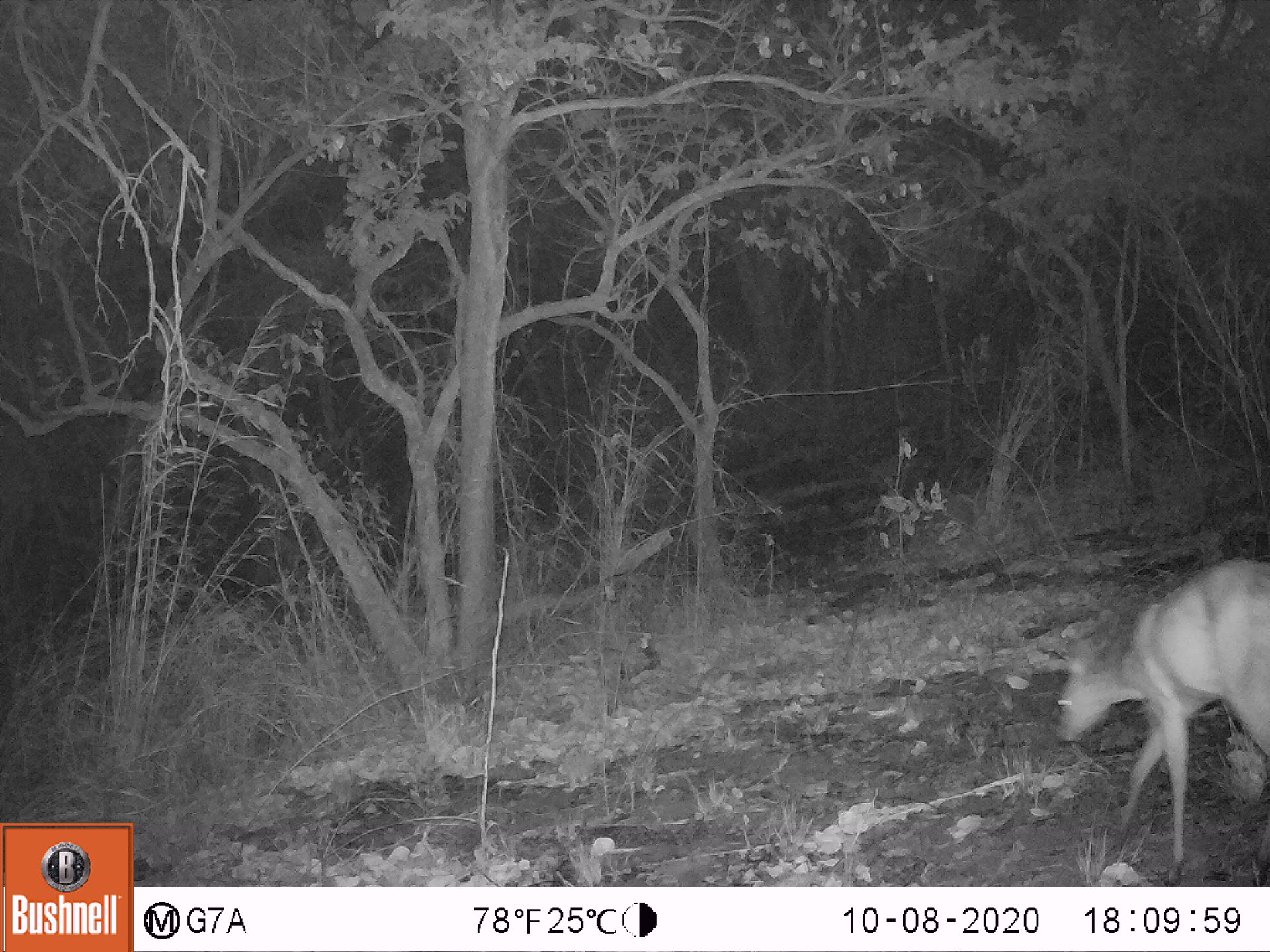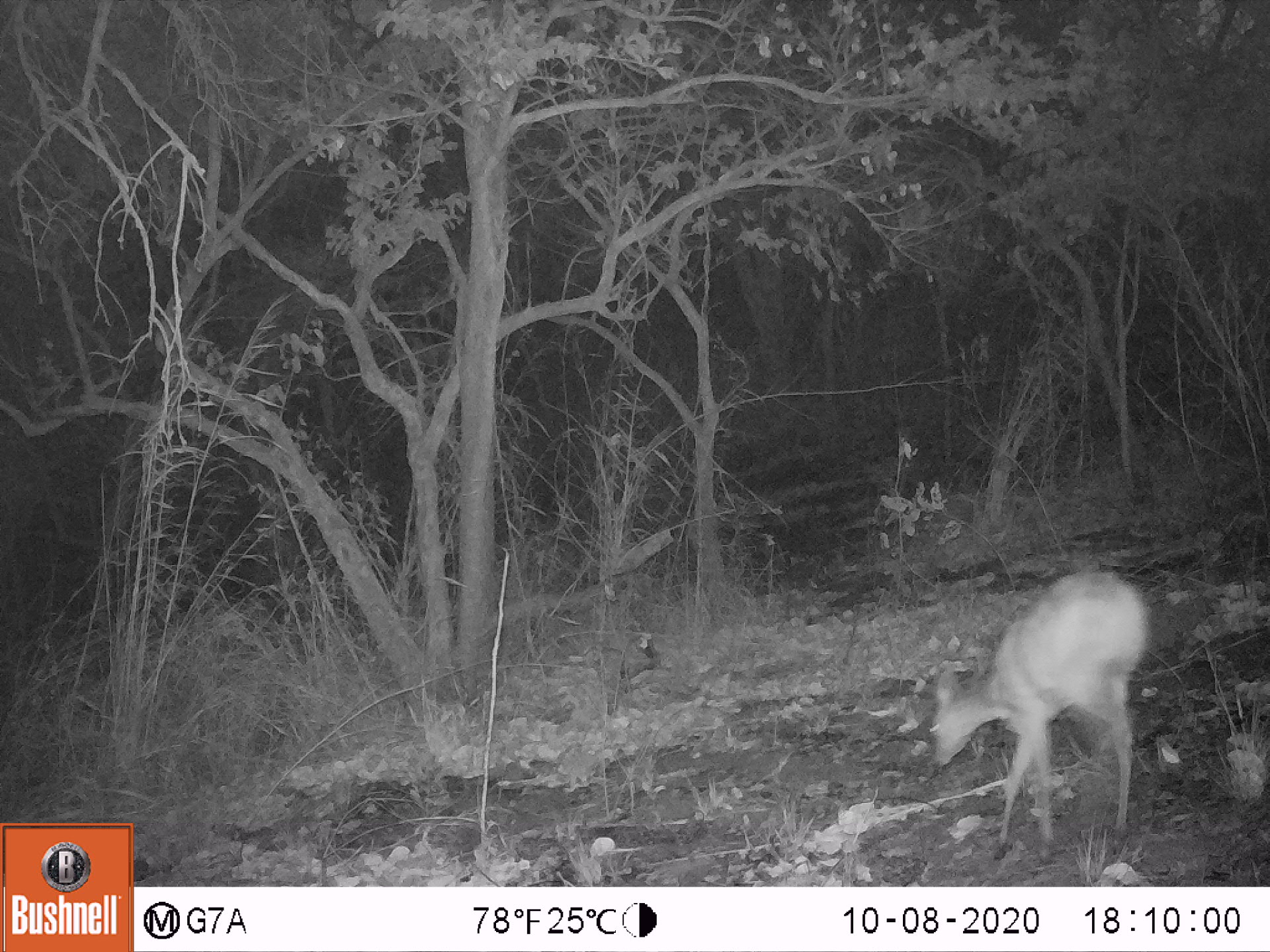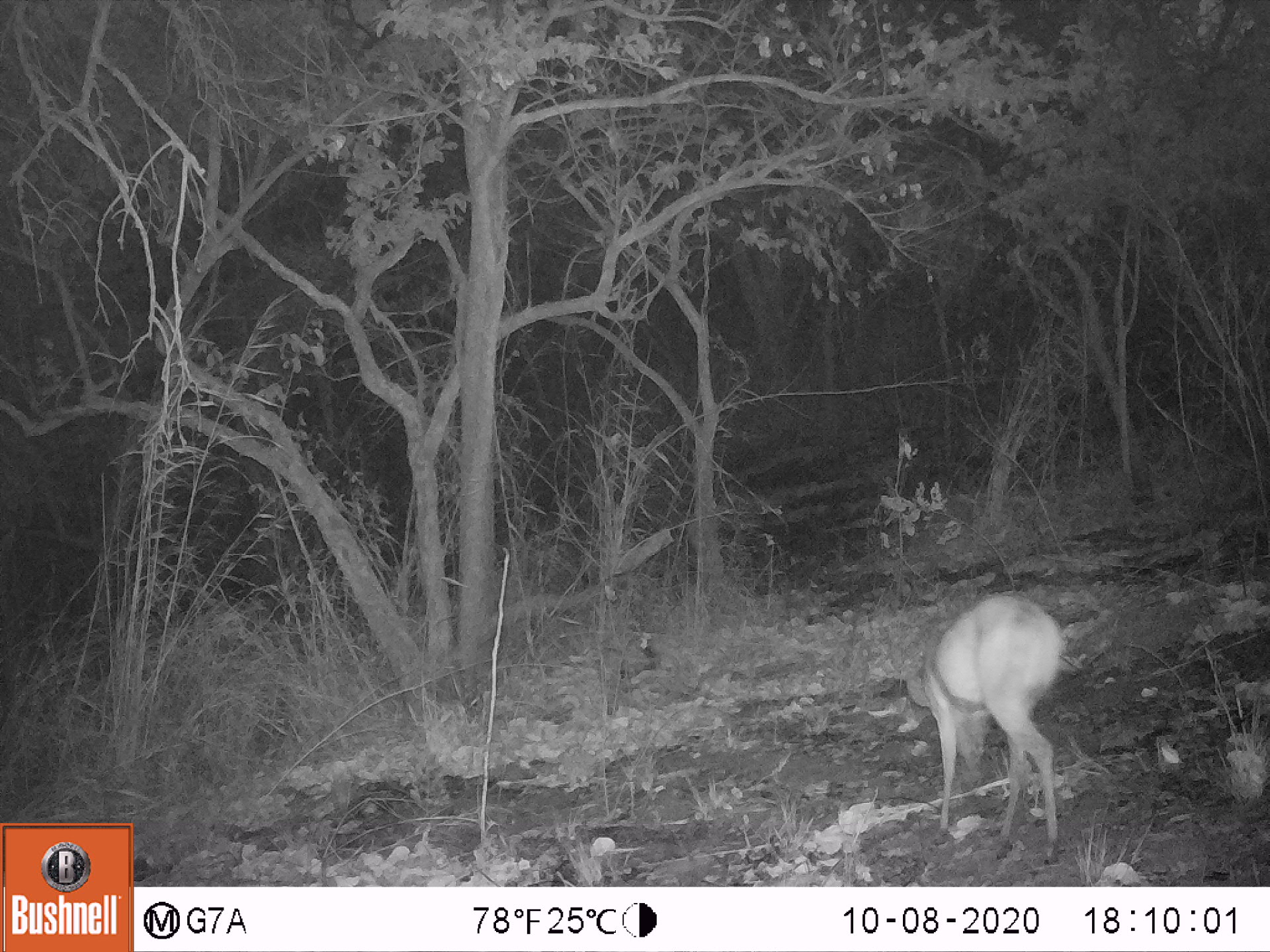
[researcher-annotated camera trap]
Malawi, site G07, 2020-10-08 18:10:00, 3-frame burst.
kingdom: Animalia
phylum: Chordata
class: Mammalia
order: Artiodactyla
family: Bovidae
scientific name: Antilopinae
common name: small antelope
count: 1